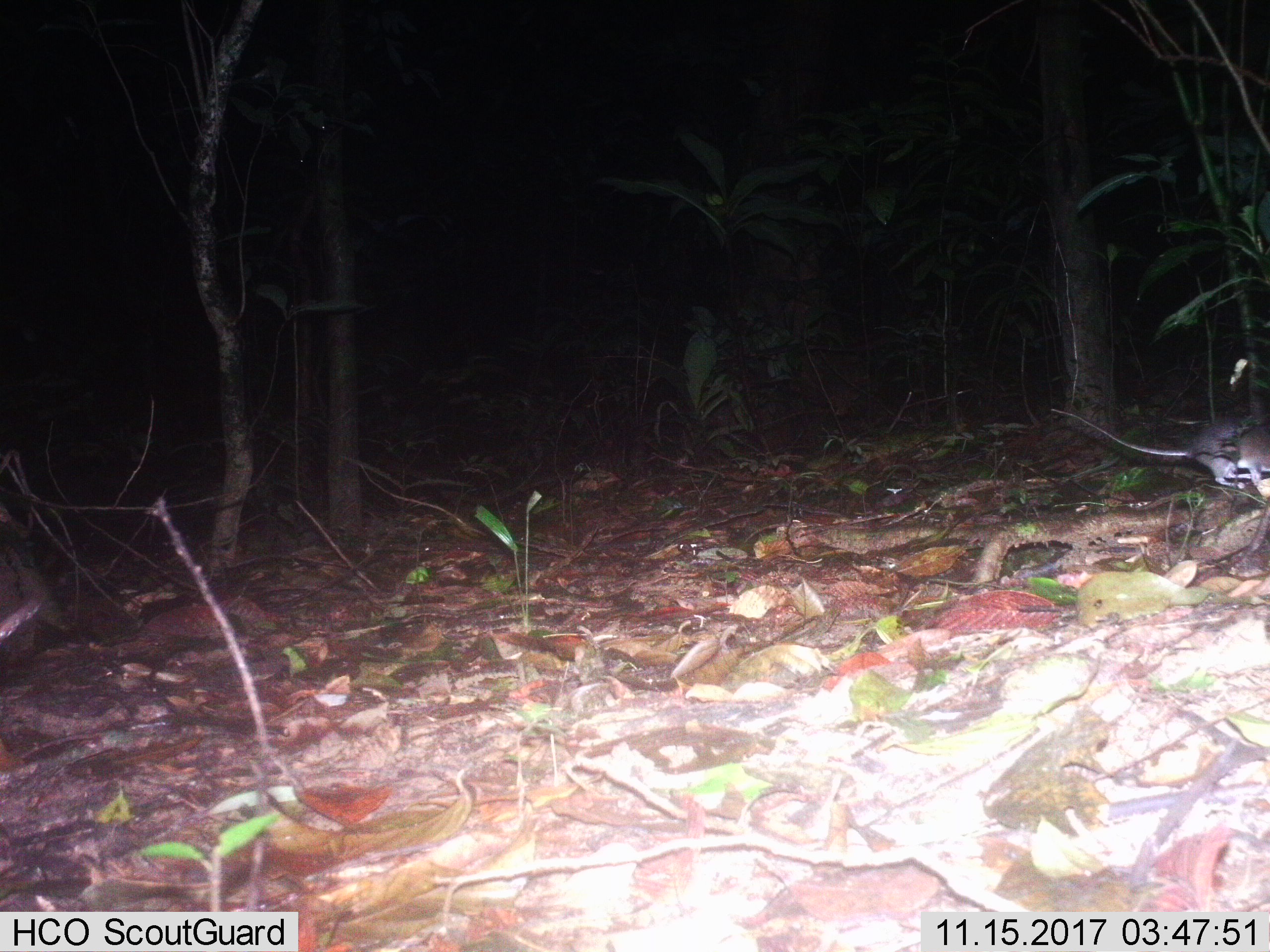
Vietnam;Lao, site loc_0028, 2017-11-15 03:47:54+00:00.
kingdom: Animalia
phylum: Chordata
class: Mammalia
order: Rodentia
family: Muridae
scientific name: Muridae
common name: old-world mice and rats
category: unidentified murid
Unidentified murid (old-world mice and rats) (Muridae). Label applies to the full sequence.